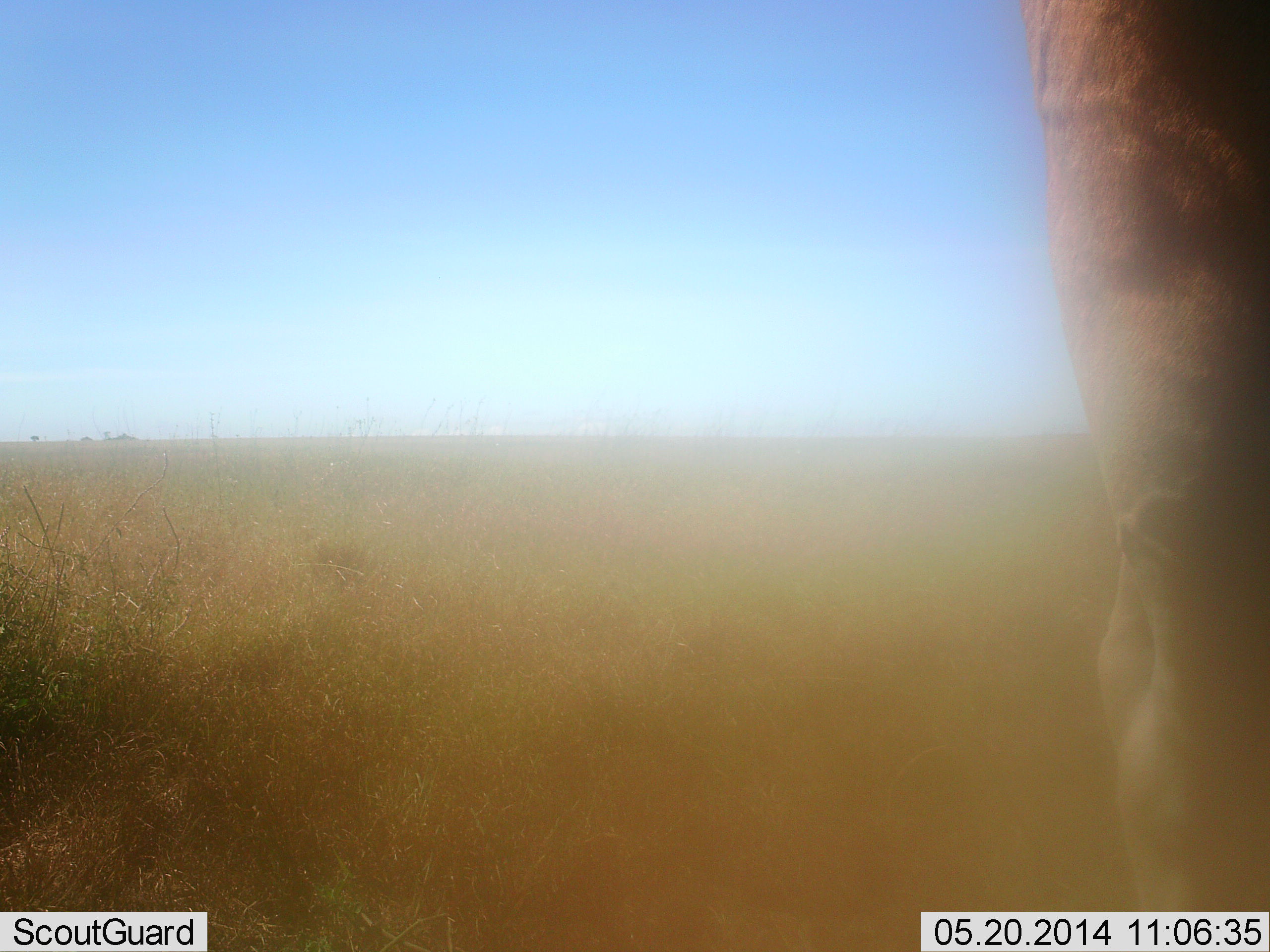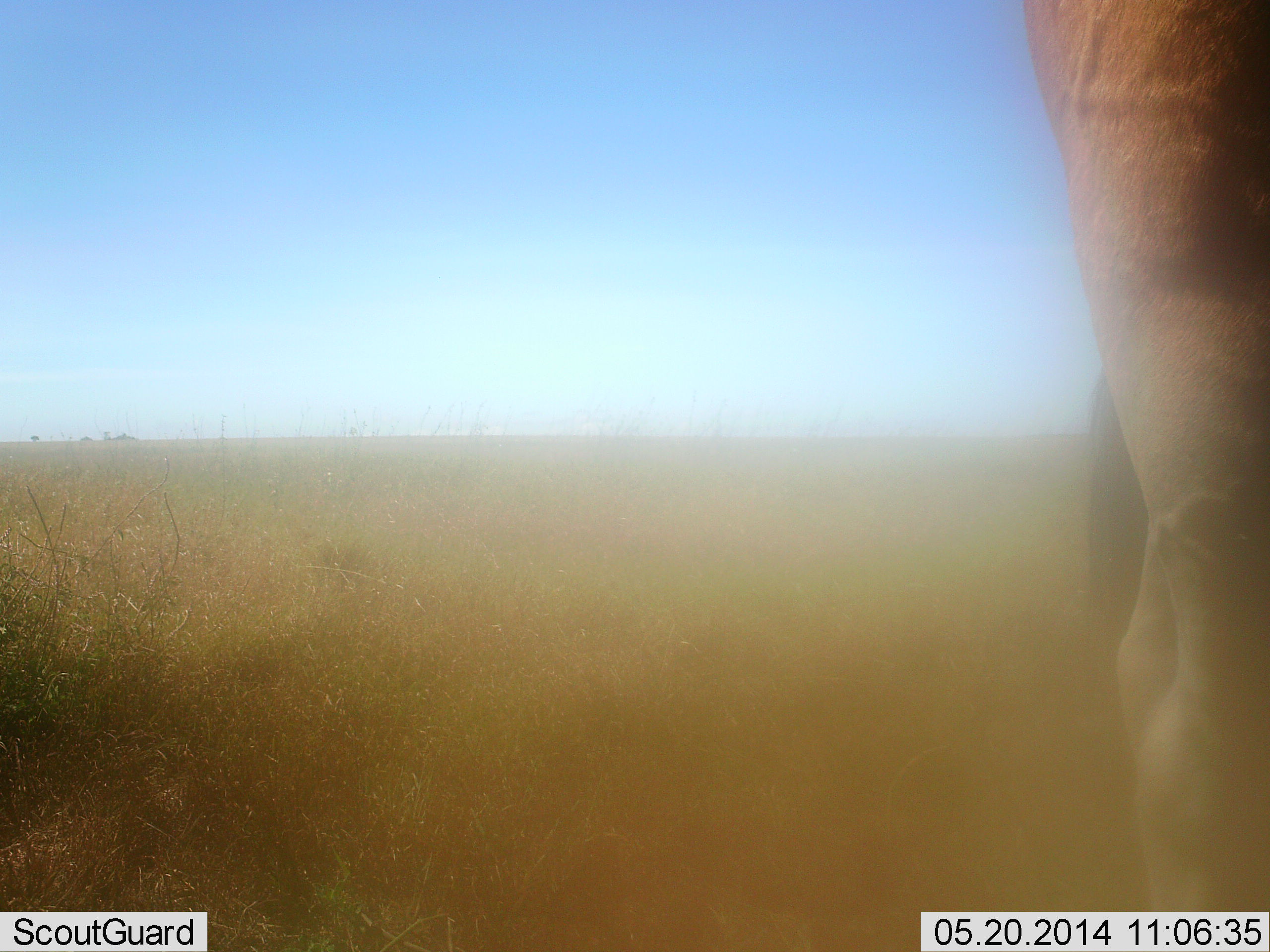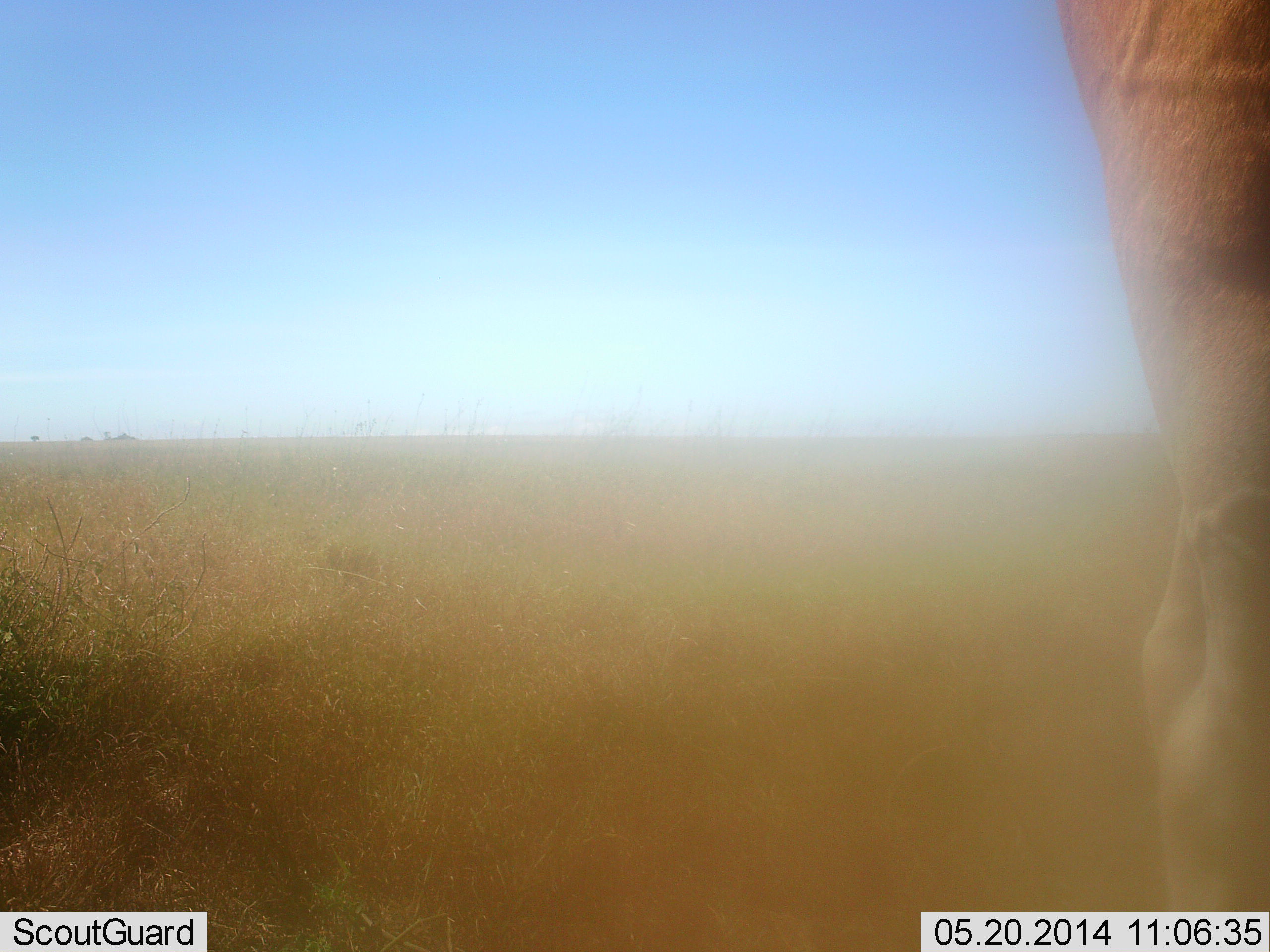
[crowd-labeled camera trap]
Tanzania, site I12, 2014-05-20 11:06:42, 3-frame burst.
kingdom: Animalia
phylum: Chordata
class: Mammalia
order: Artiodactyla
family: Bovidae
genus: Tragelaphus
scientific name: Tragelaphus oryx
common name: eland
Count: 1.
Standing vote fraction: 100%.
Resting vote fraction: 0%.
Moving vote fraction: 0%.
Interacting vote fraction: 0%.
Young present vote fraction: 0%.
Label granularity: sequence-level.